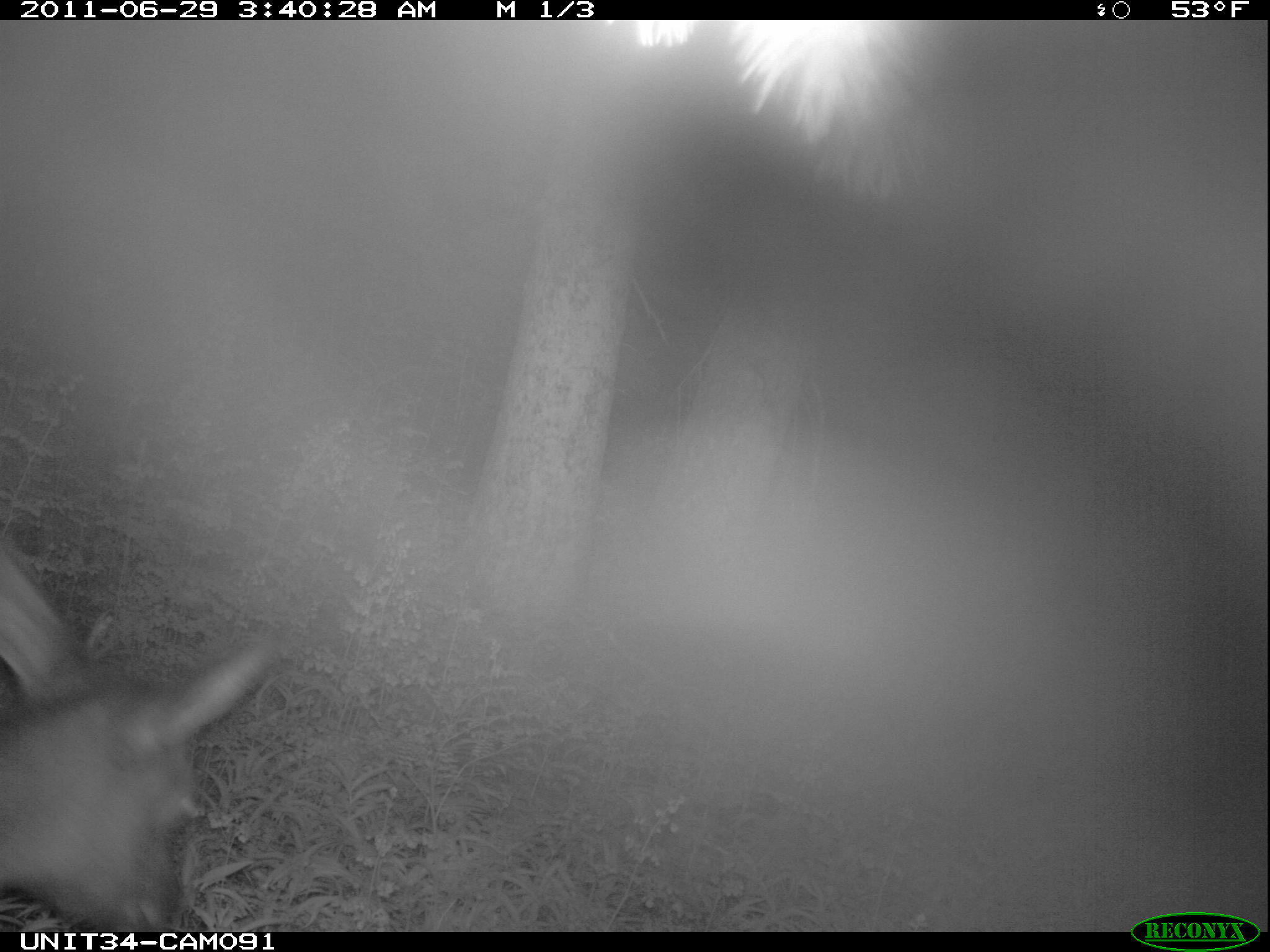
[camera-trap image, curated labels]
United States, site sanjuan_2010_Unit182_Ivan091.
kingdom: Animalia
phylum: Chordata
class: Mammalia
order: Artiodactyla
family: Cervidae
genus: Cervus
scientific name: Cervus elaphus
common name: red deer